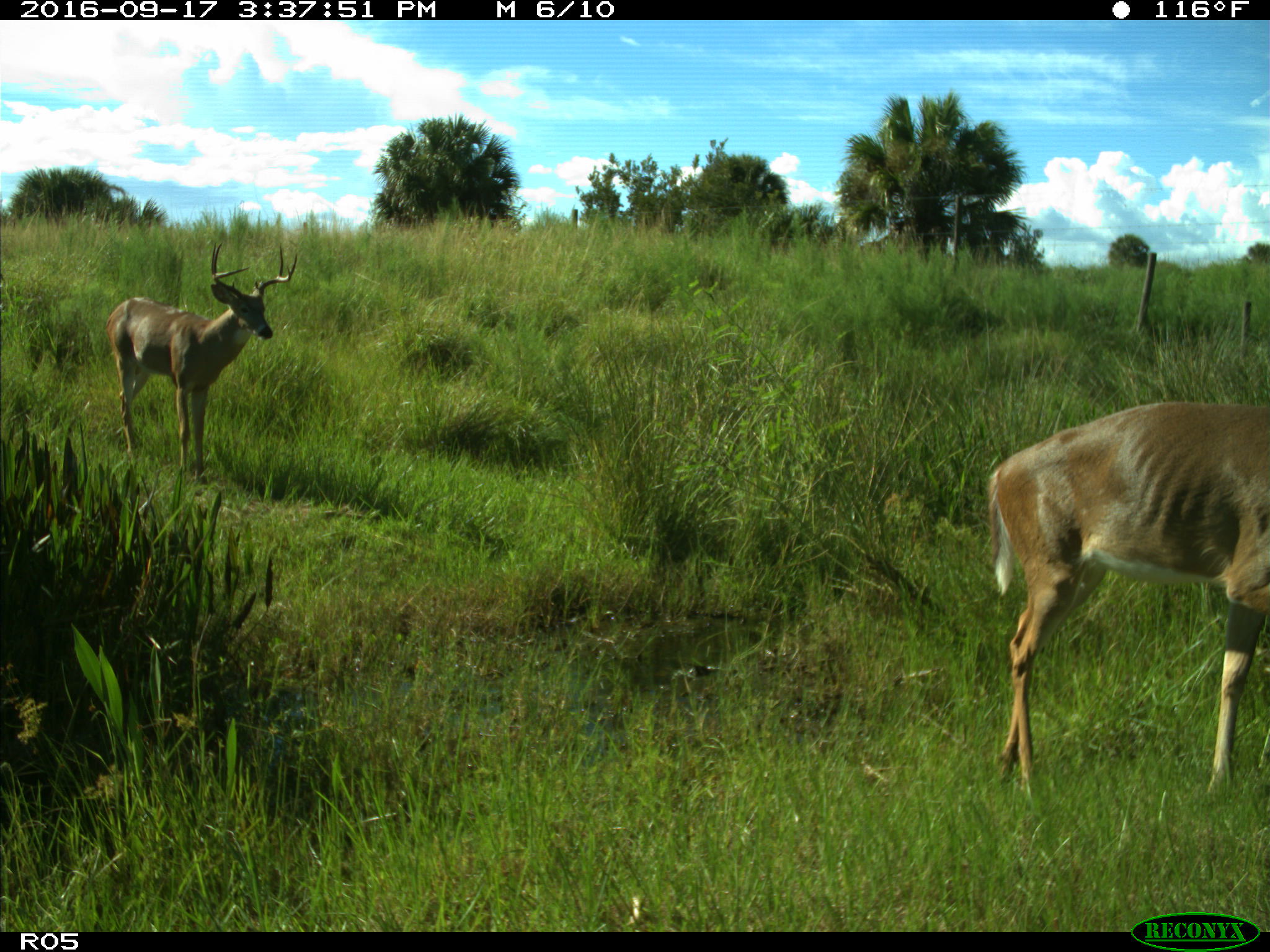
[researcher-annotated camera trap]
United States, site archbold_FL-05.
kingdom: Animalia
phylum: Chordata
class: Mammalia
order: Artiodactyla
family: Cervidae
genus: Odocoileus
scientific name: Odocoileus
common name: deer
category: unidentified deer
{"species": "unidentified deer (deer) (Odocoileus)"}